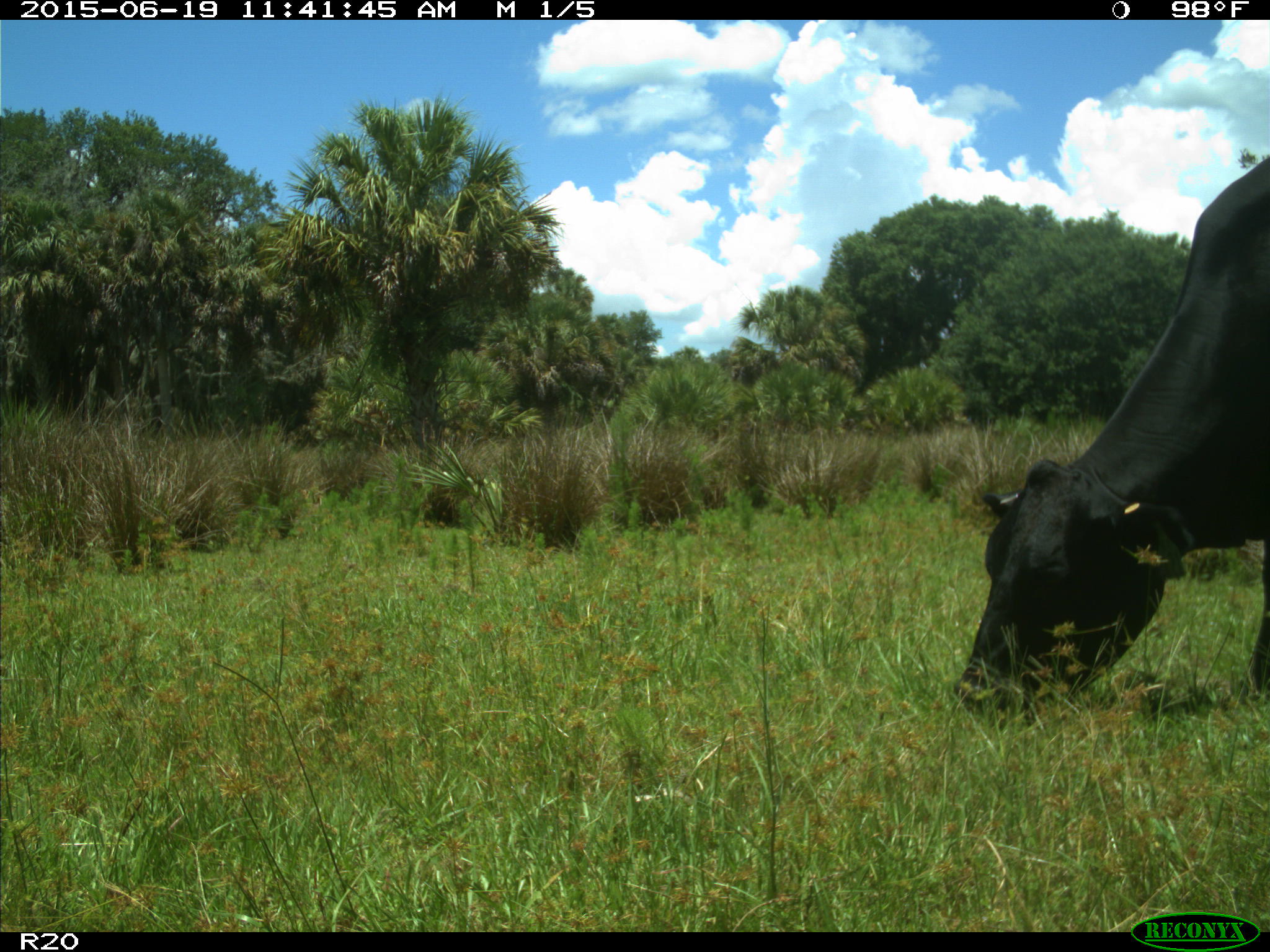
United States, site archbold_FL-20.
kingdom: Animalia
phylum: Chordata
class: Mammalia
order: Artiodactyla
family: Bovidae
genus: Bos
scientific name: Bos taurus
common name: domestic cow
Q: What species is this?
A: Bos taurus (domestic cow).